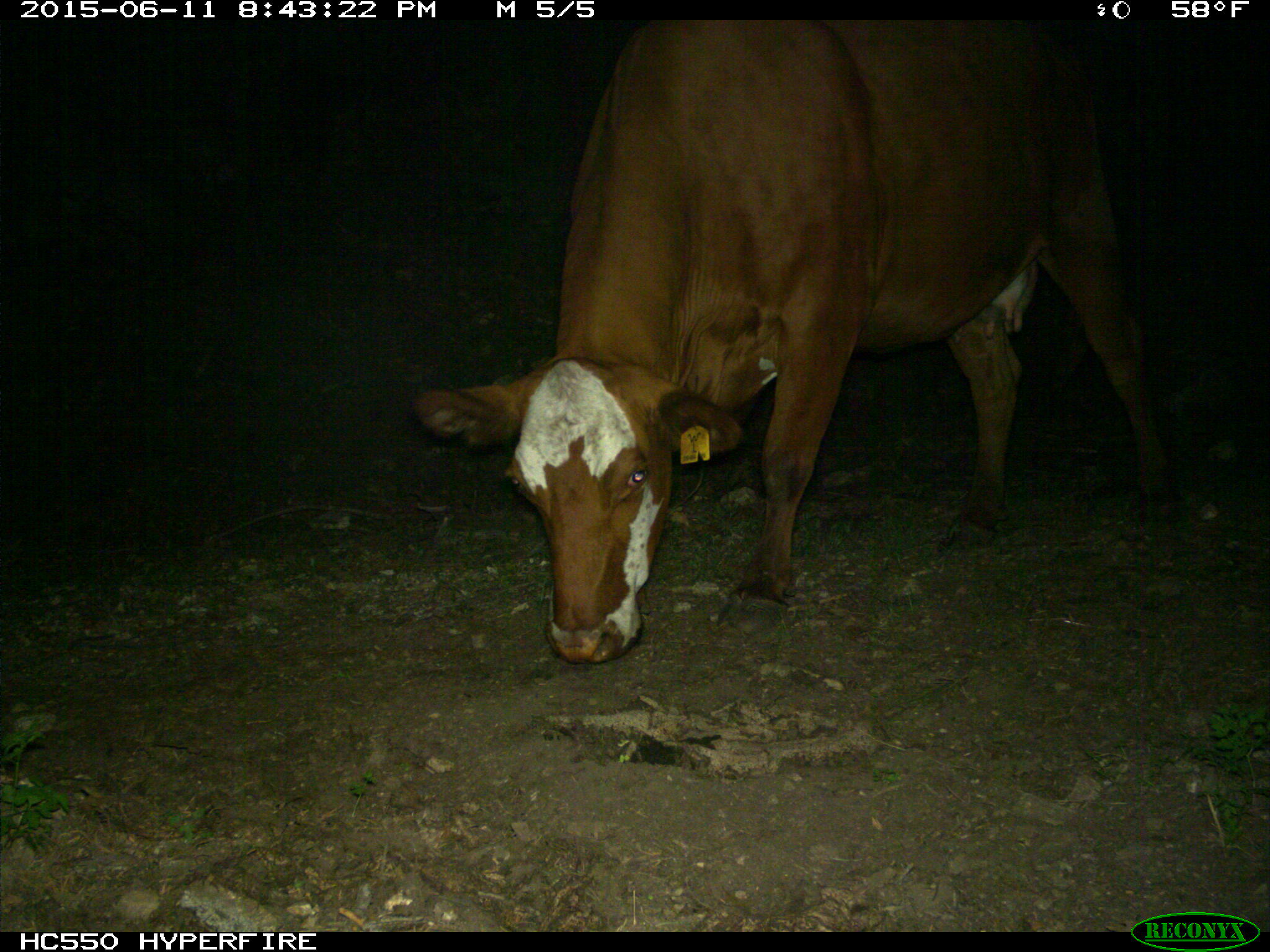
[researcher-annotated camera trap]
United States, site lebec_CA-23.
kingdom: Animalia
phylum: Chordata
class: Mammalia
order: Artiodactyla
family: Bovidae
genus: Bos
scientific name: Bos taurus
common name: domestic cow